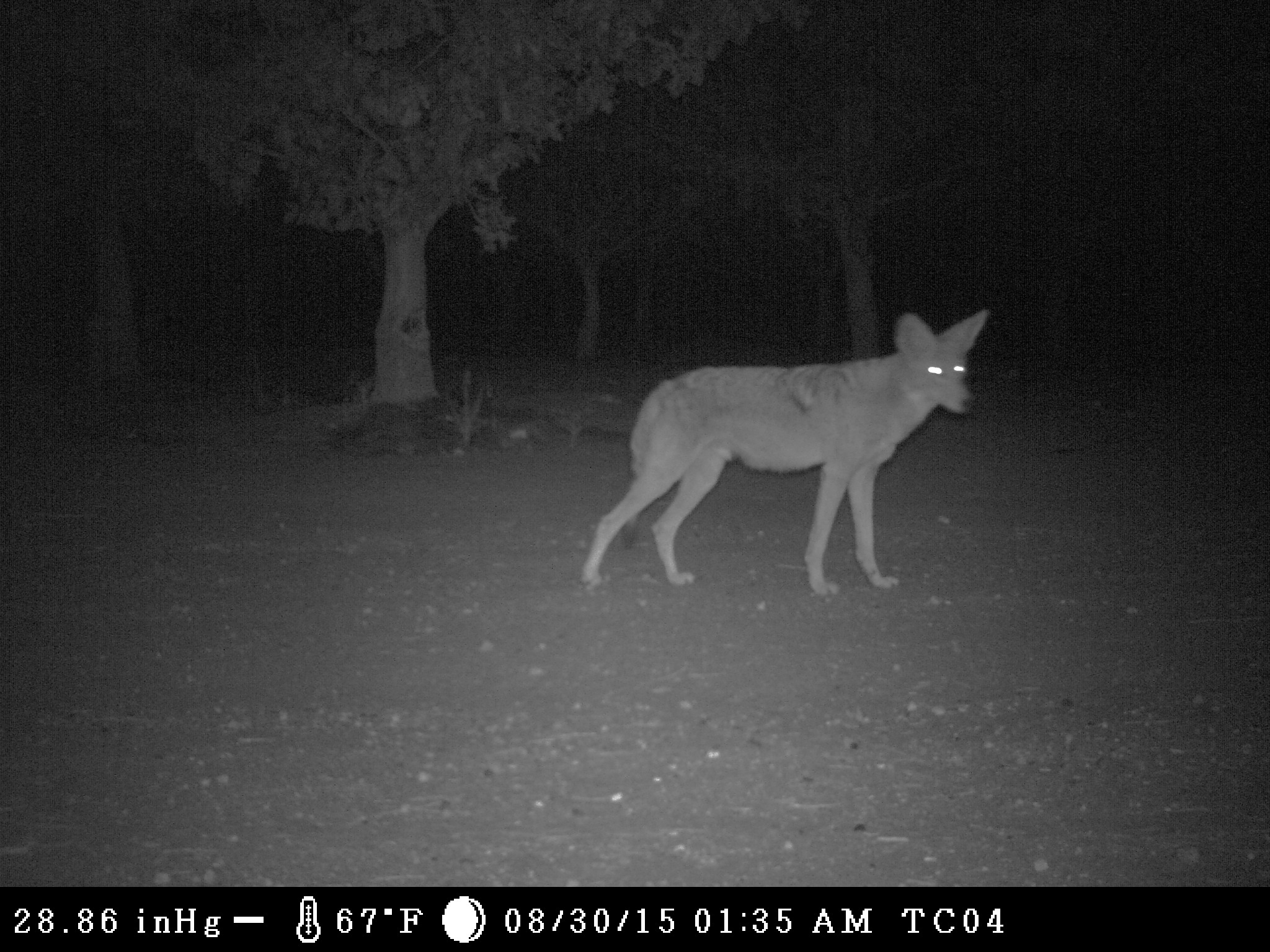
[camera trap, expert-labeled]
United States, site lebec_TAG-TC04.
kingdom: Animalia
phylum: Chordata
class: Mammalia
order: Carnivora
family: Canidae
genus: Canis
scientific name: Canis latrans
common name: coyote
Canis latrans (coyote).